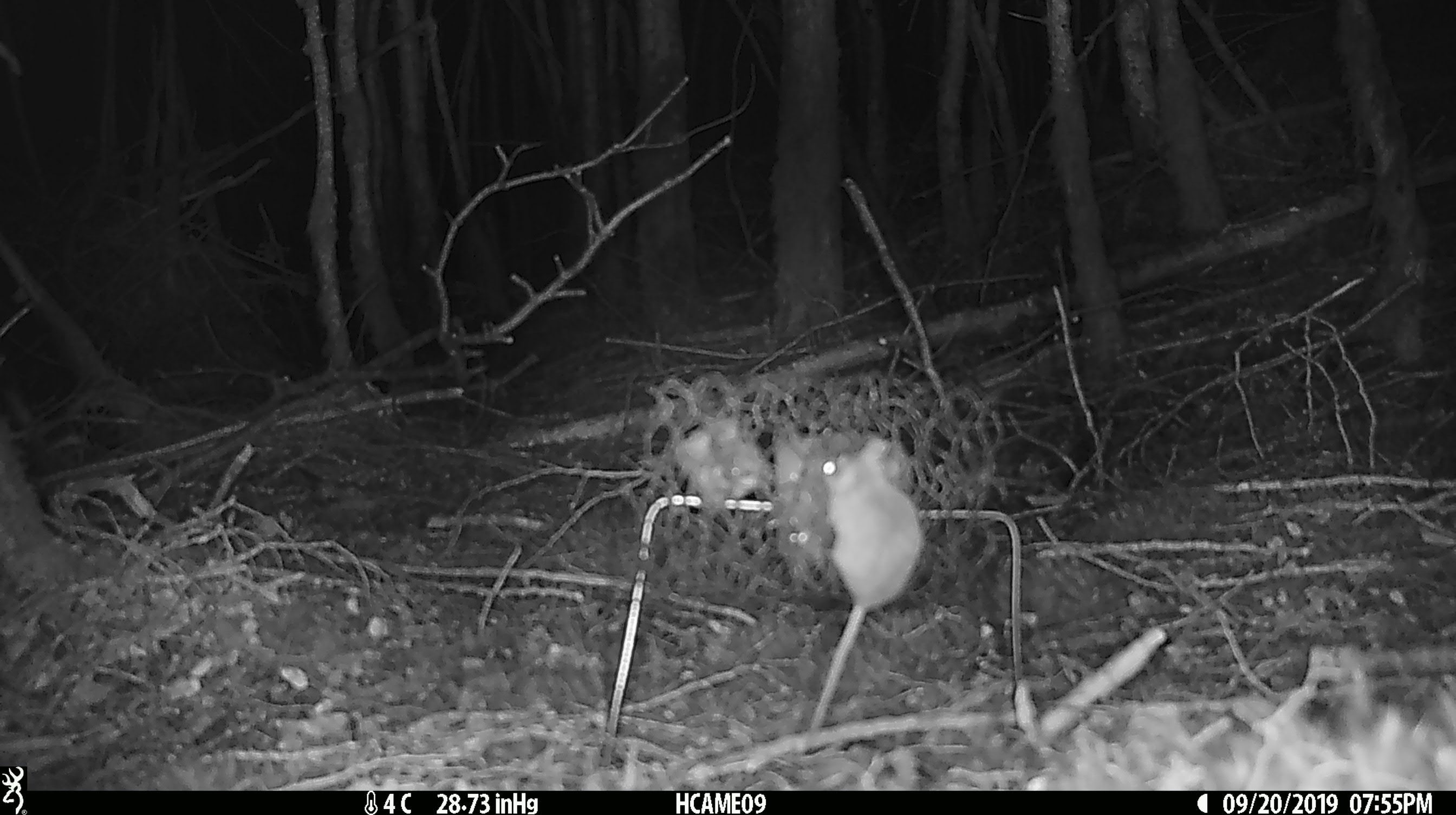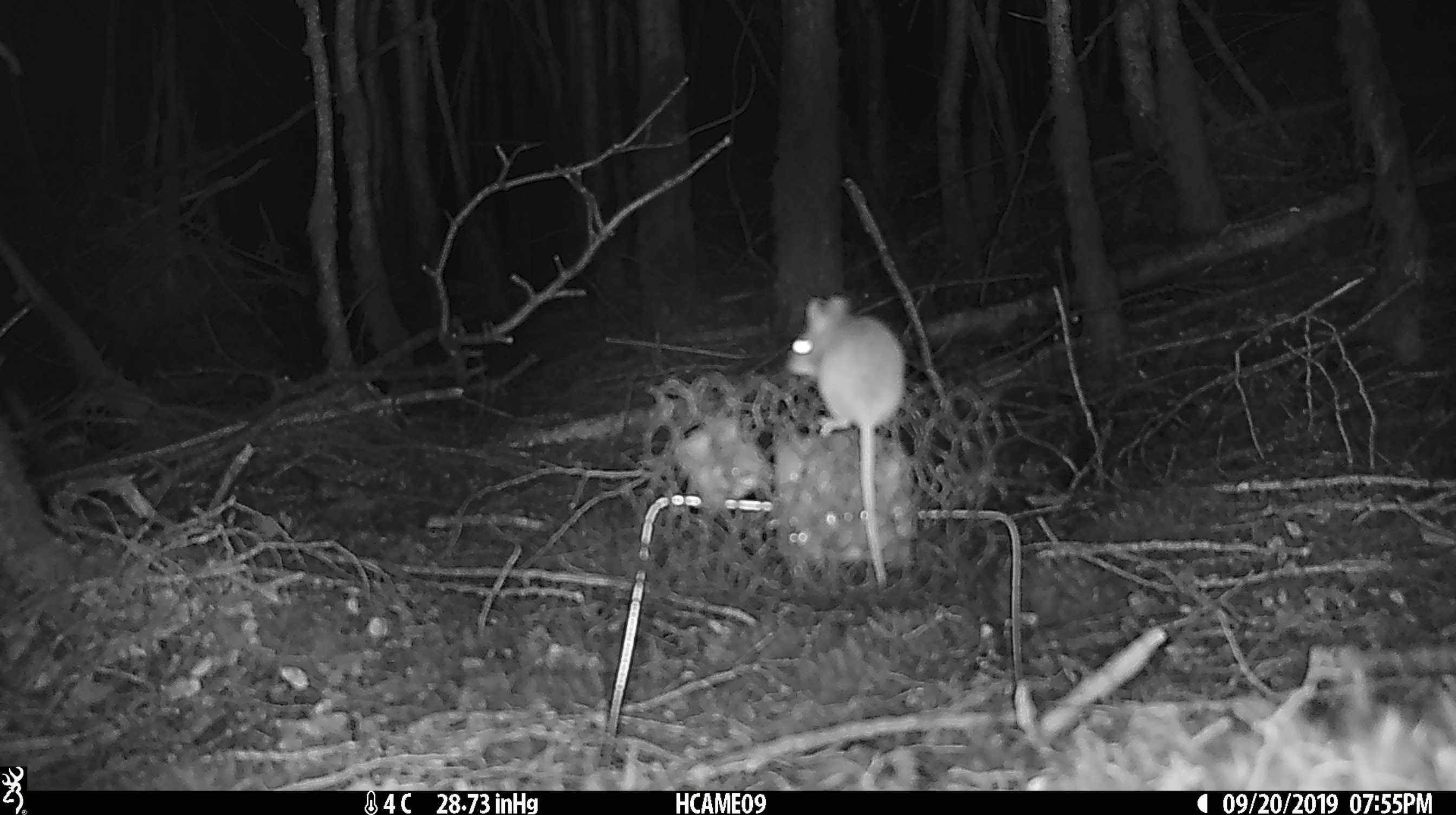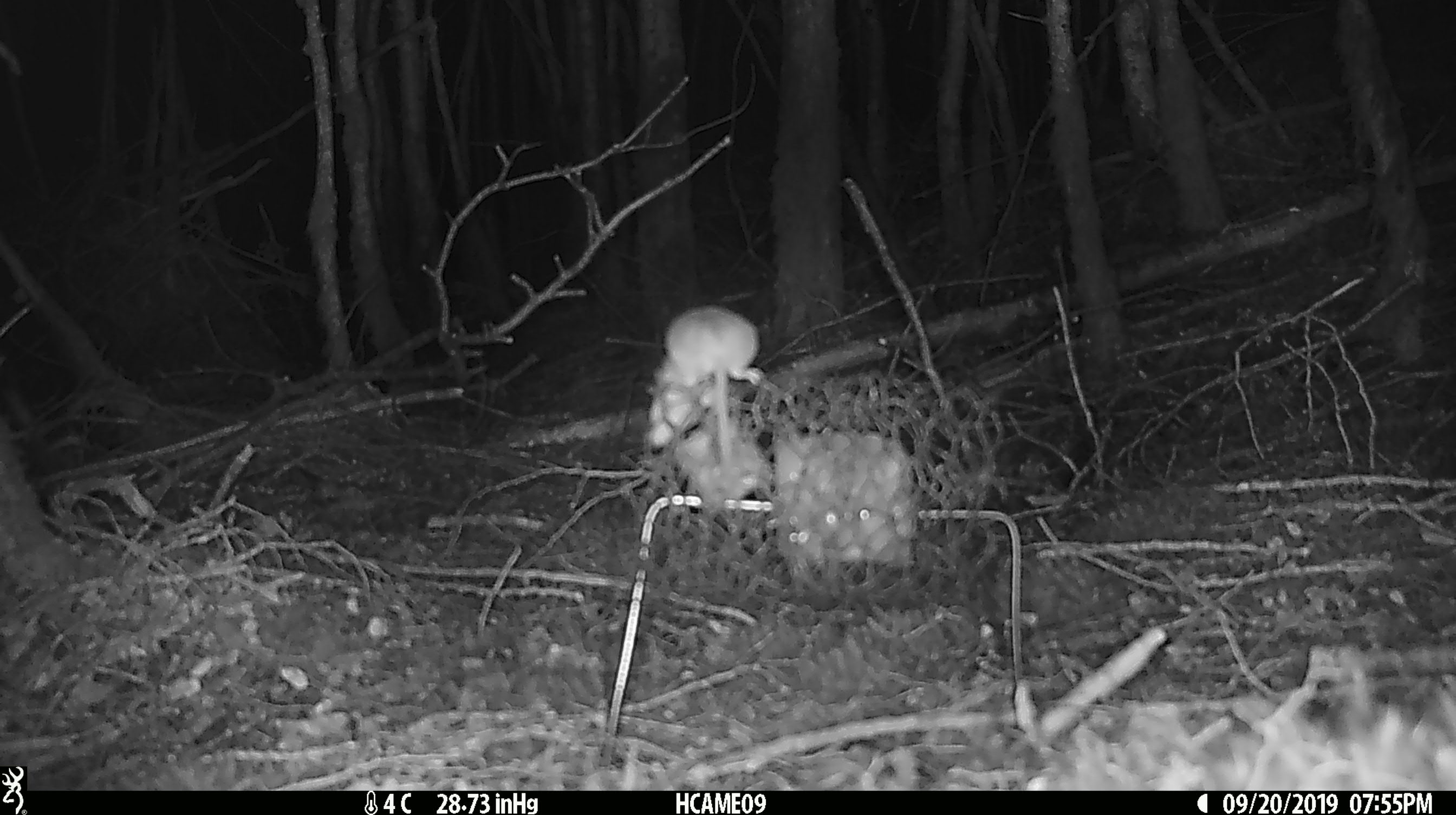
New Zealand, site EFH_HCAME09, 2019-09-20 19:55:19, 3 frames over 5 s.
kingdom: Animalia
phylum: Chordata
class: Mammalia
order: Rodentia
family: Muridae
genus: Mus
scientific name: Mus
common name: mouse